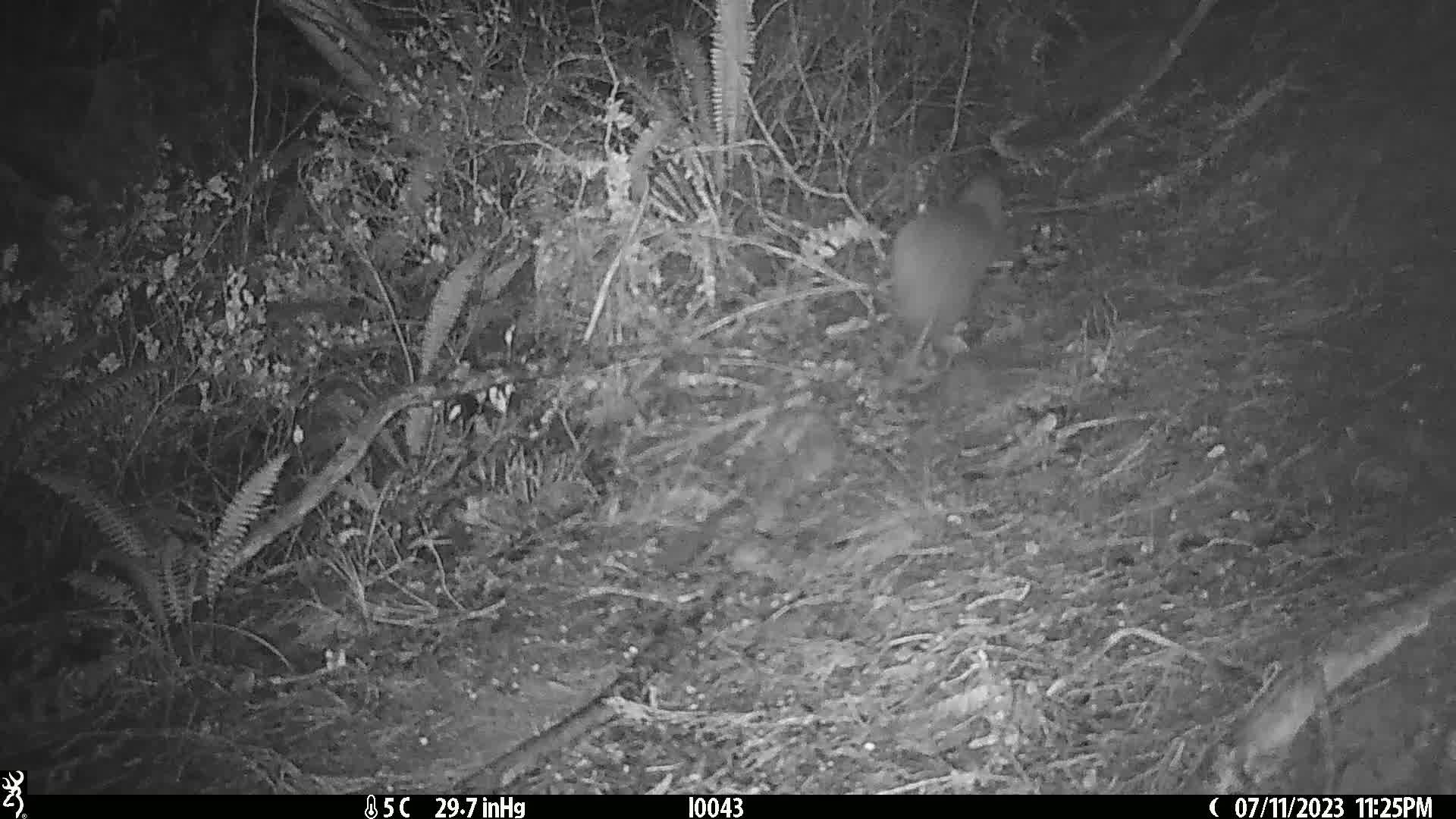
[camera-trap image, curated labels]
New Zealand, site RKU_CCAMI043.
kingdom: Animalia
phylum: Chordata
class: Aves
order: Apterygiformes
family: Apterygidae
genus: Apteryx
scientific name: Apteryx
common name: kiwi